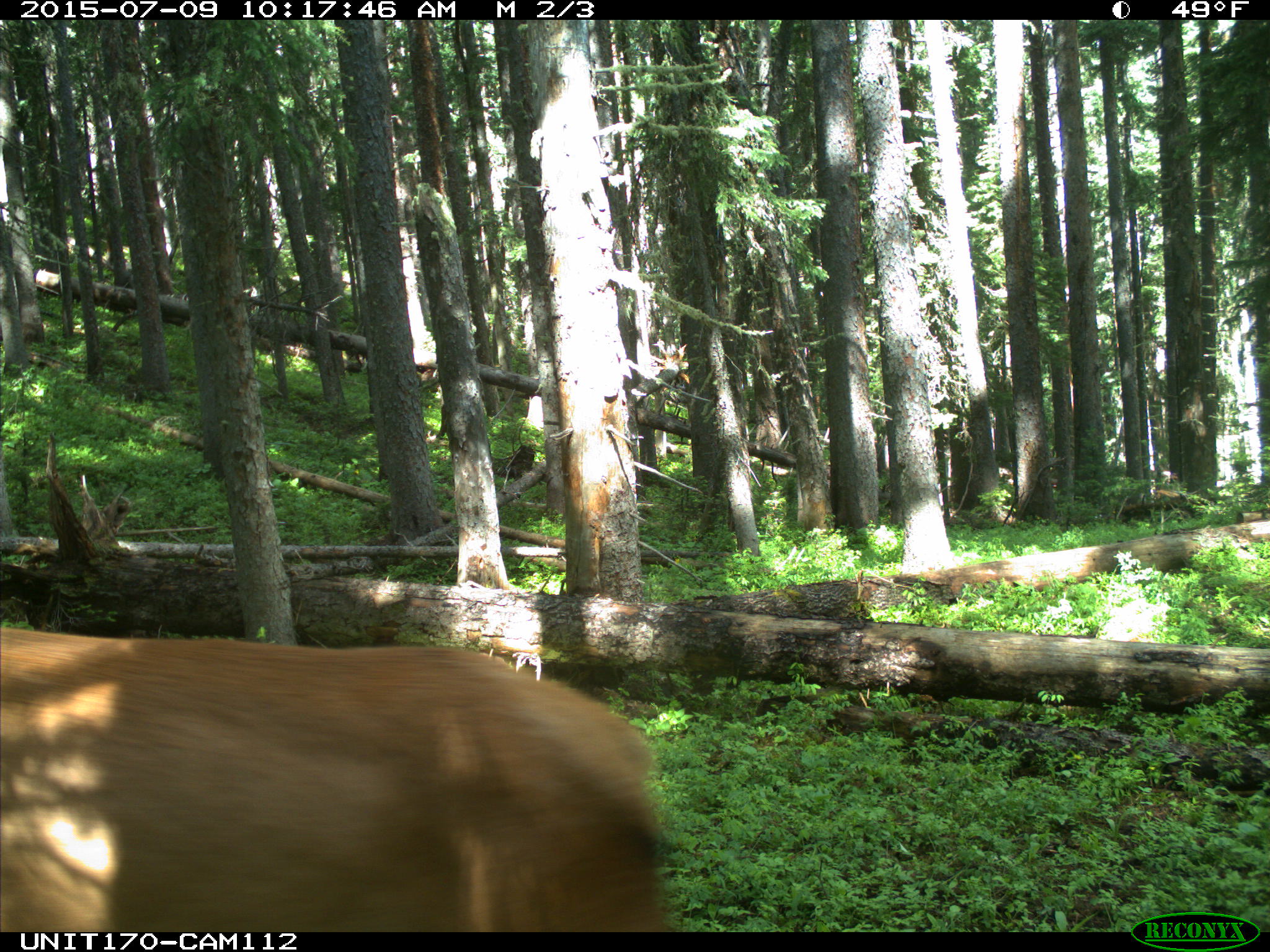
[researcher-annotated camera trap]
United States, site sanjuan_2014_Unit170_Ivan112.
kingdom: Animalia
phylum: Chordata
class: Mammalia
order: Artiodactyla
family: Cervidae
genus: Cervus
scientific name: Cervus elaphus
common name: red deer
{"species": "Cervus elaphus (red deer)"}